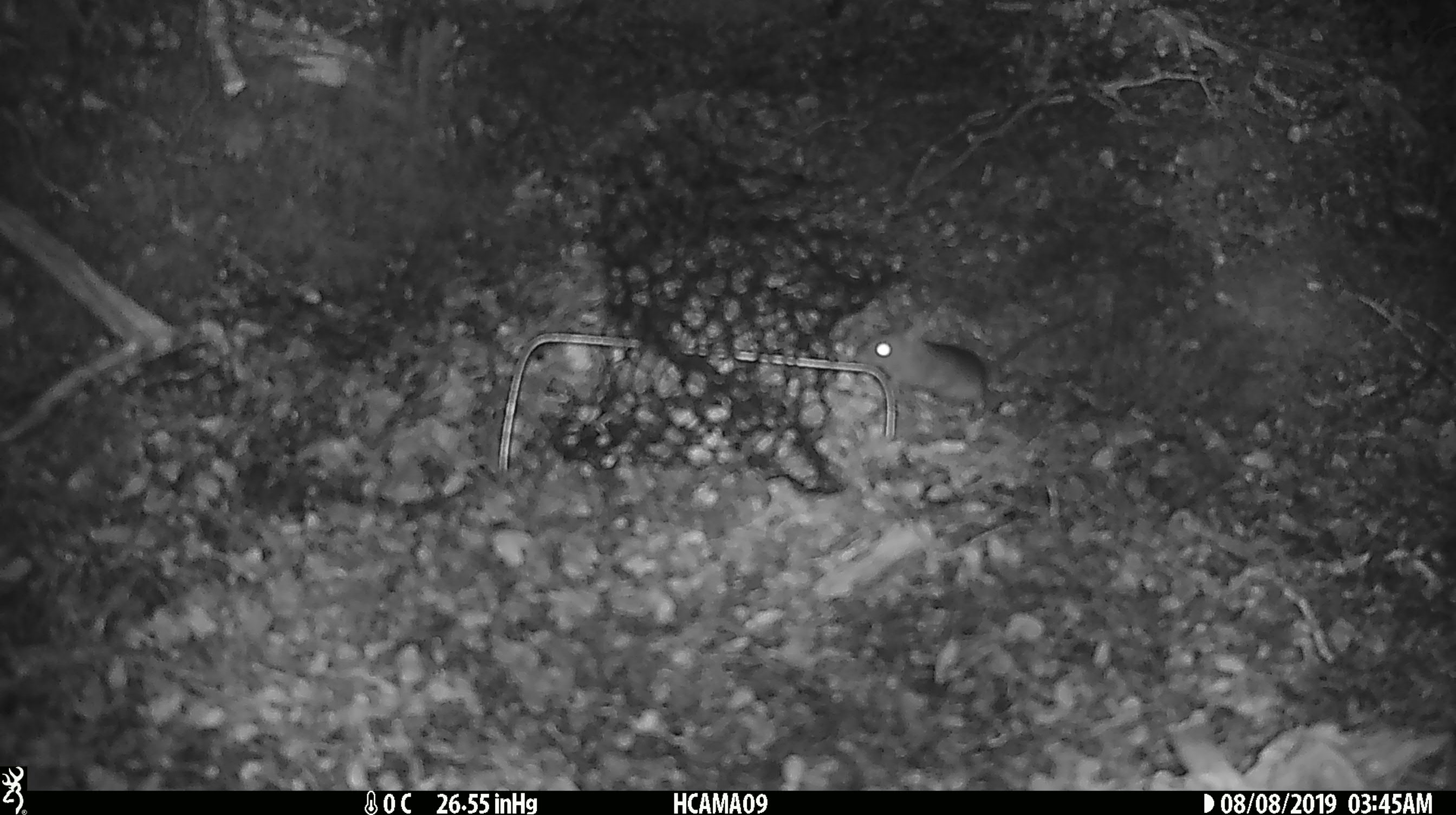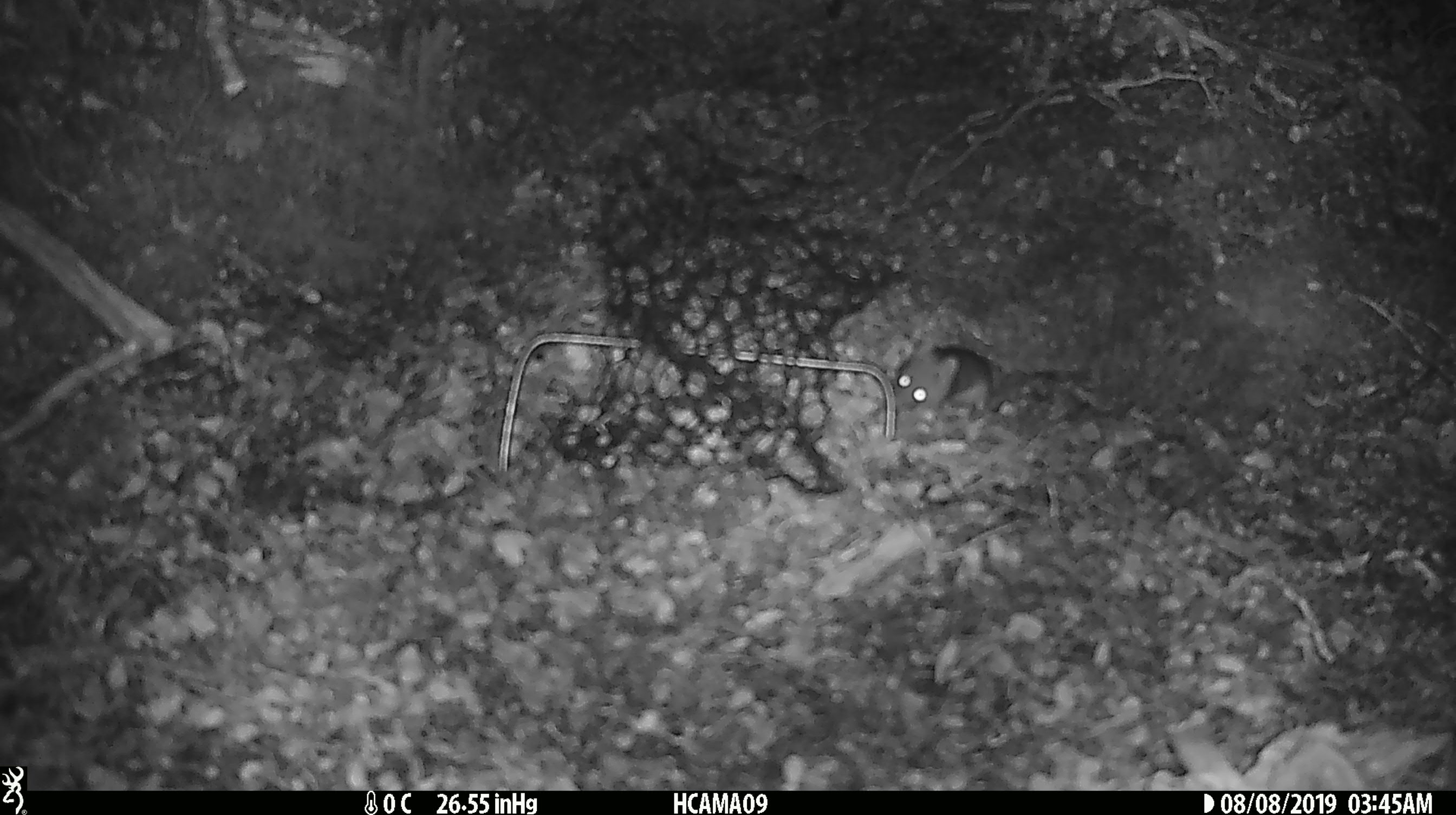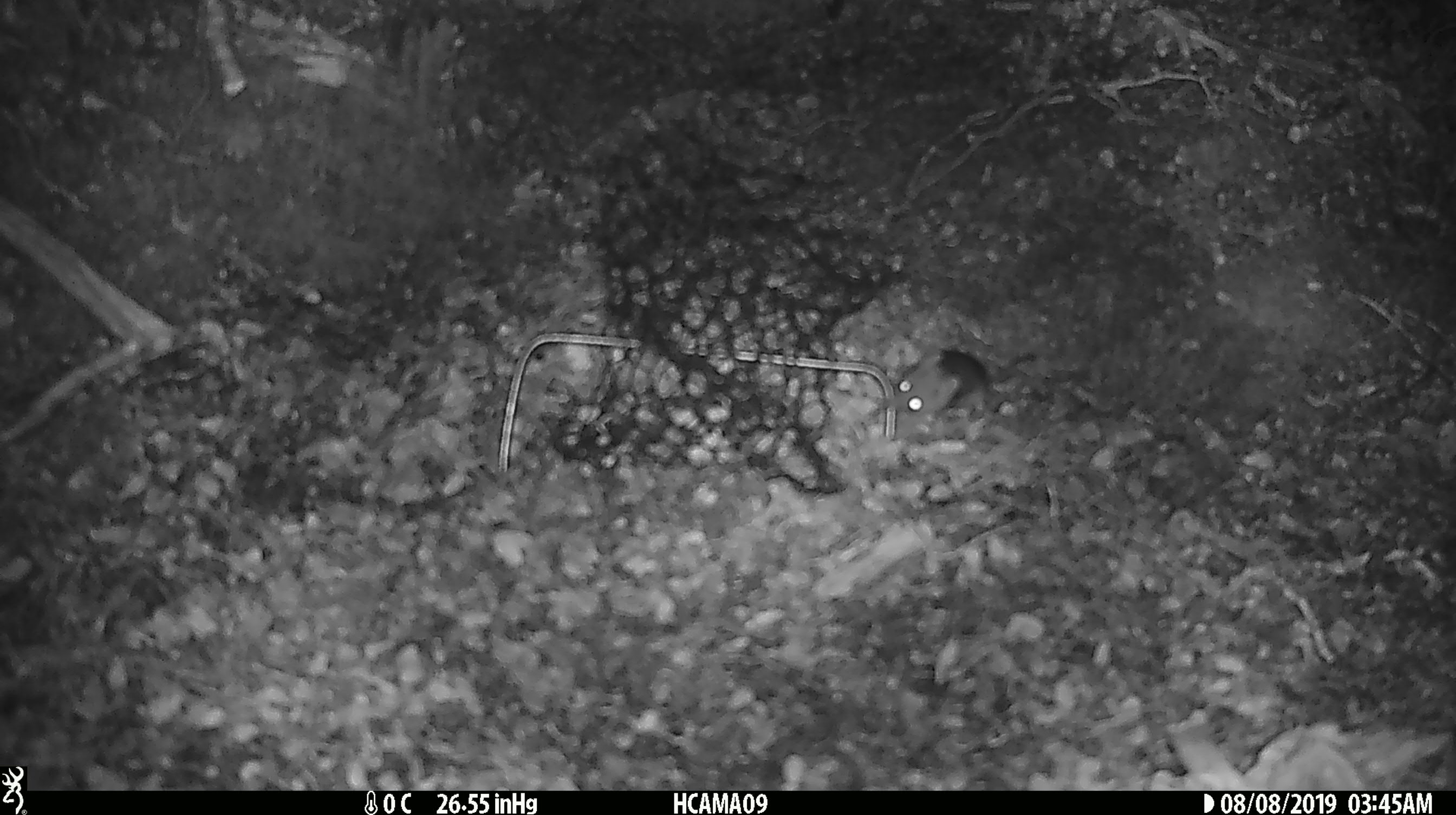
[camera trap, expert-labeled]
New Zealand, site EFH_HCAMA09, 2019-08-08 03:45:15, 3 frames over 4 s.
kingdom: Animalia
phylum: Chordata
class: Mammalia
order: Rodentia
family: Muridae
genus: Mus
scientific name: Mus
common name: mouse